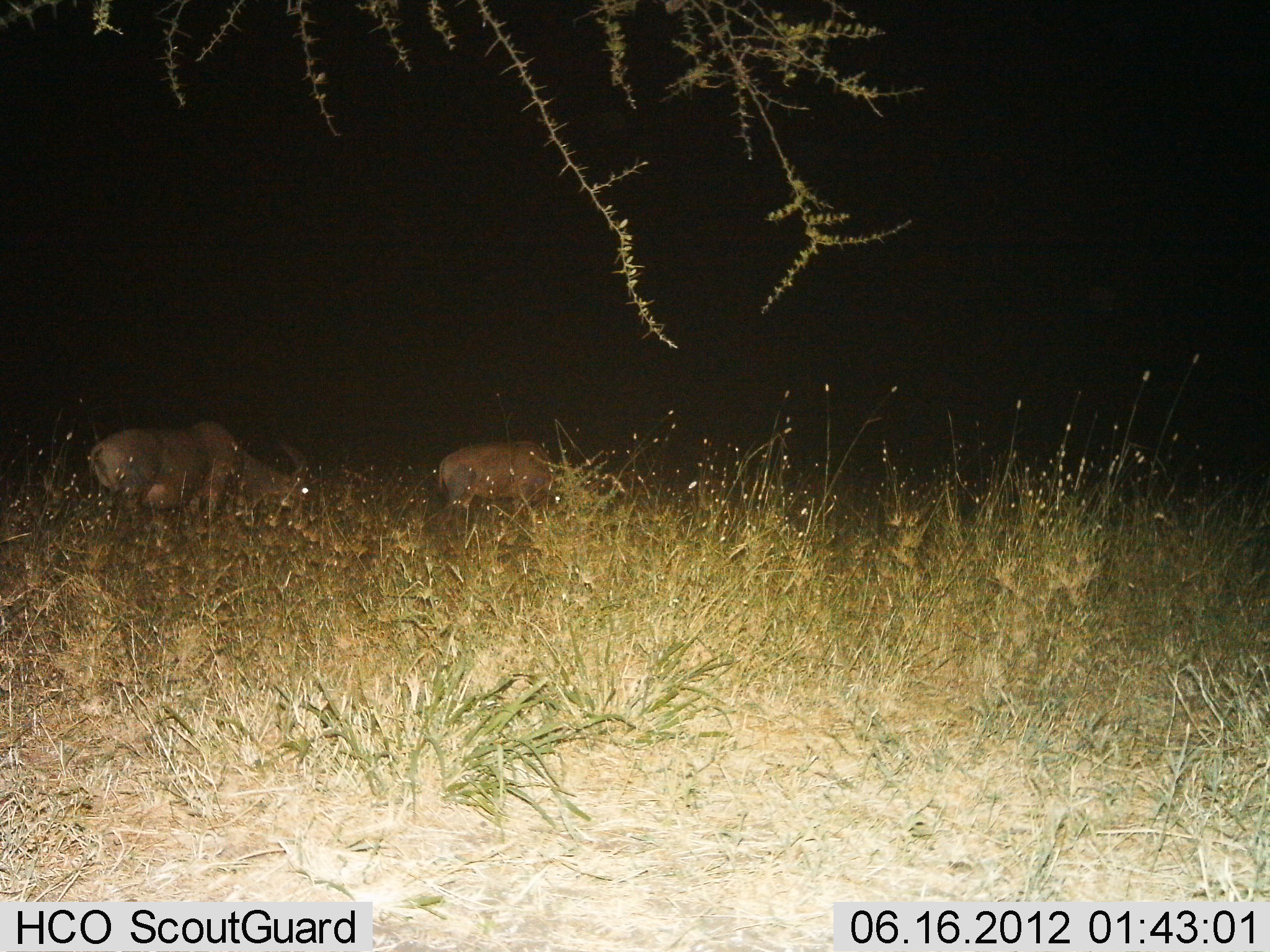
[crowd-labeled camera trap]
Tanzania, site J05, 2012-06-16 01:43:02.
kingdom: Animalia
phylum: Chordata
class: Mammalia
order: Artiodactyla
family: Bovidae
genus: Damaliscus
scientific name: Damaliscus lunatus jimela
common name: topi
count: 2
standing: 10%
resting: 0%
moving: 10%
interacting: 0%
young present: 0%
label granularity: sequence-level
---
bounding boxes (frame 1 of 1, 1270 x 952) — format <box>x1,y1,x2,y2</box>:
animal: <box>83,418,321,517</box>; <box>435,438,598,514</box>